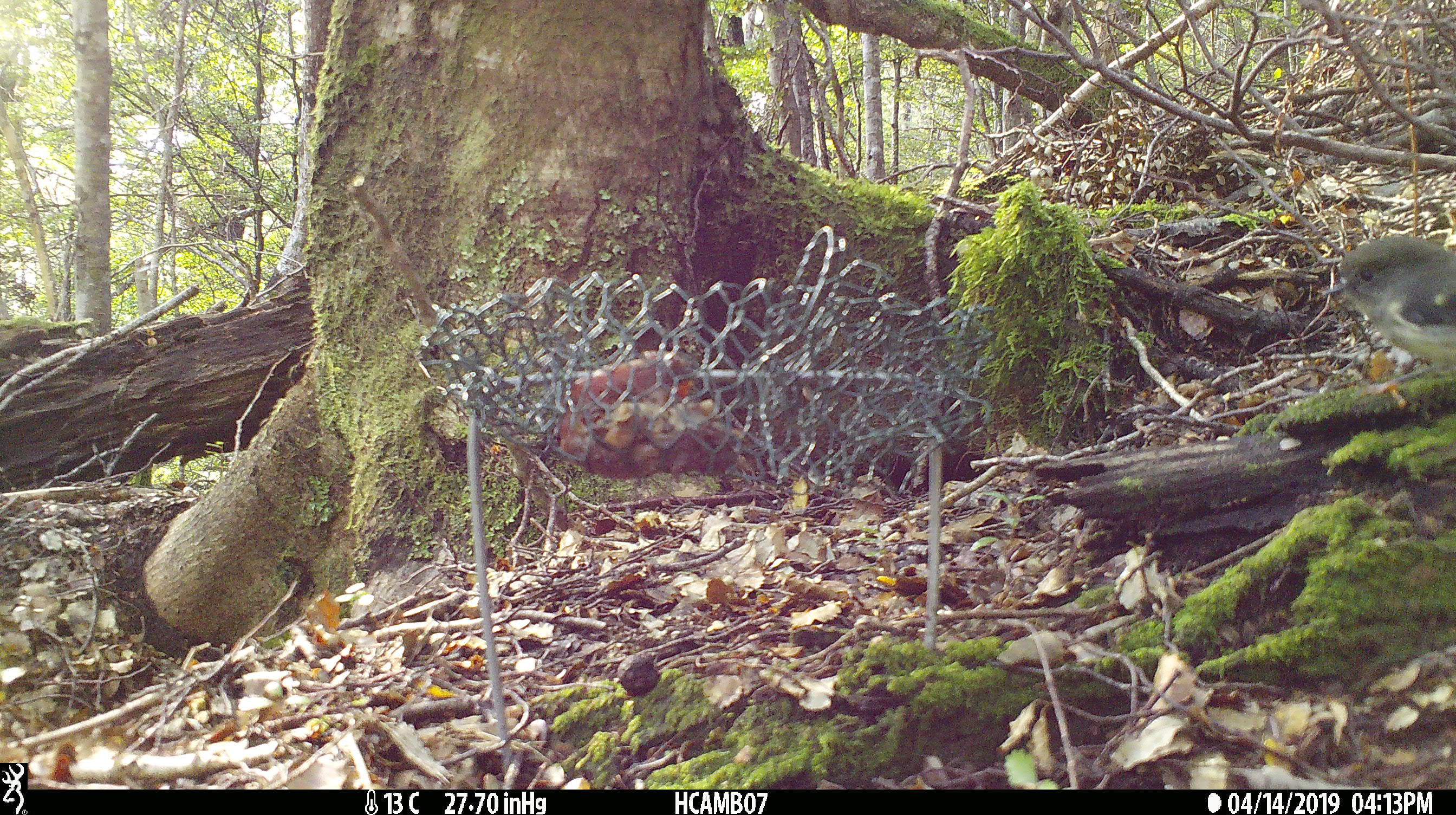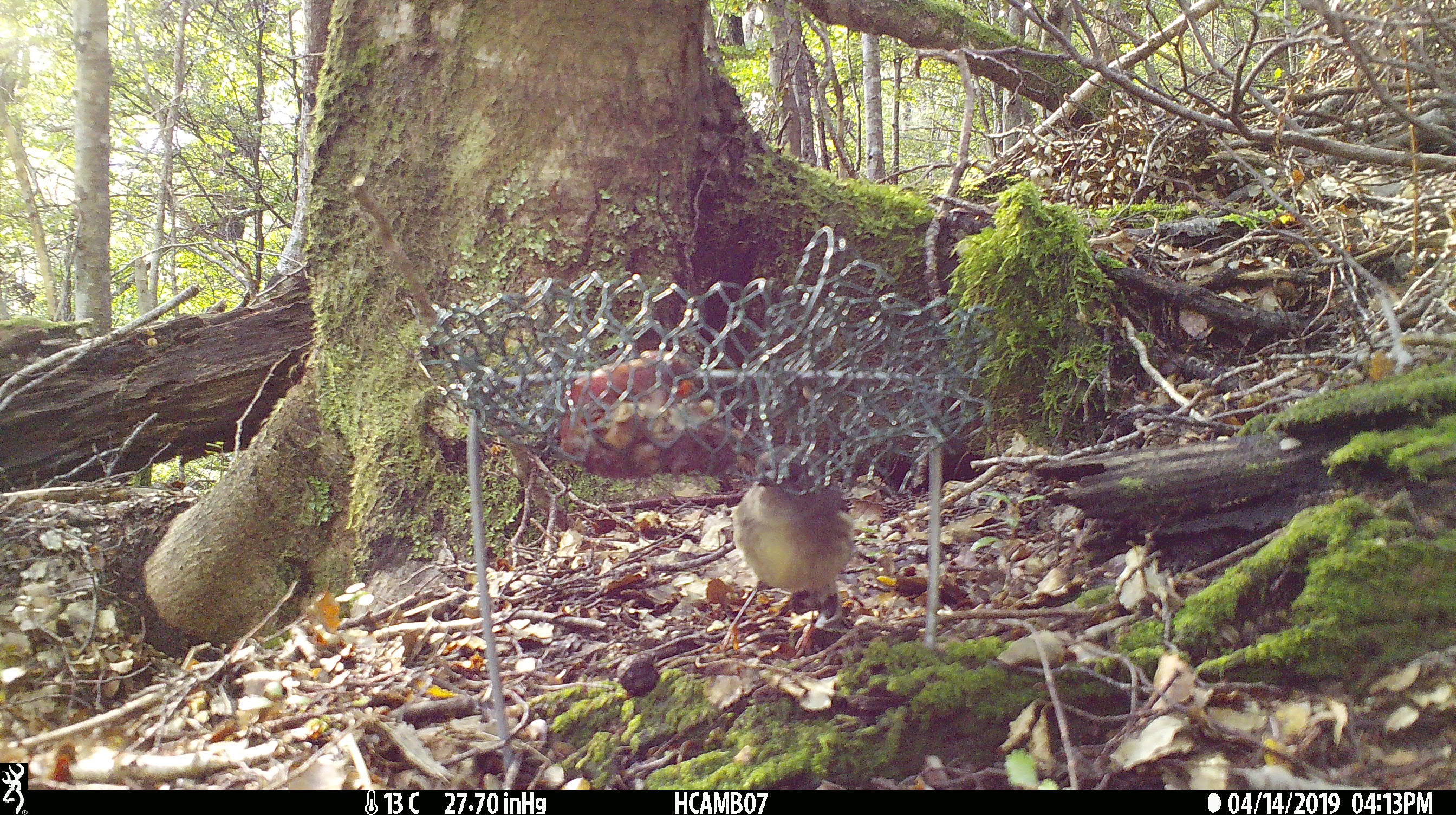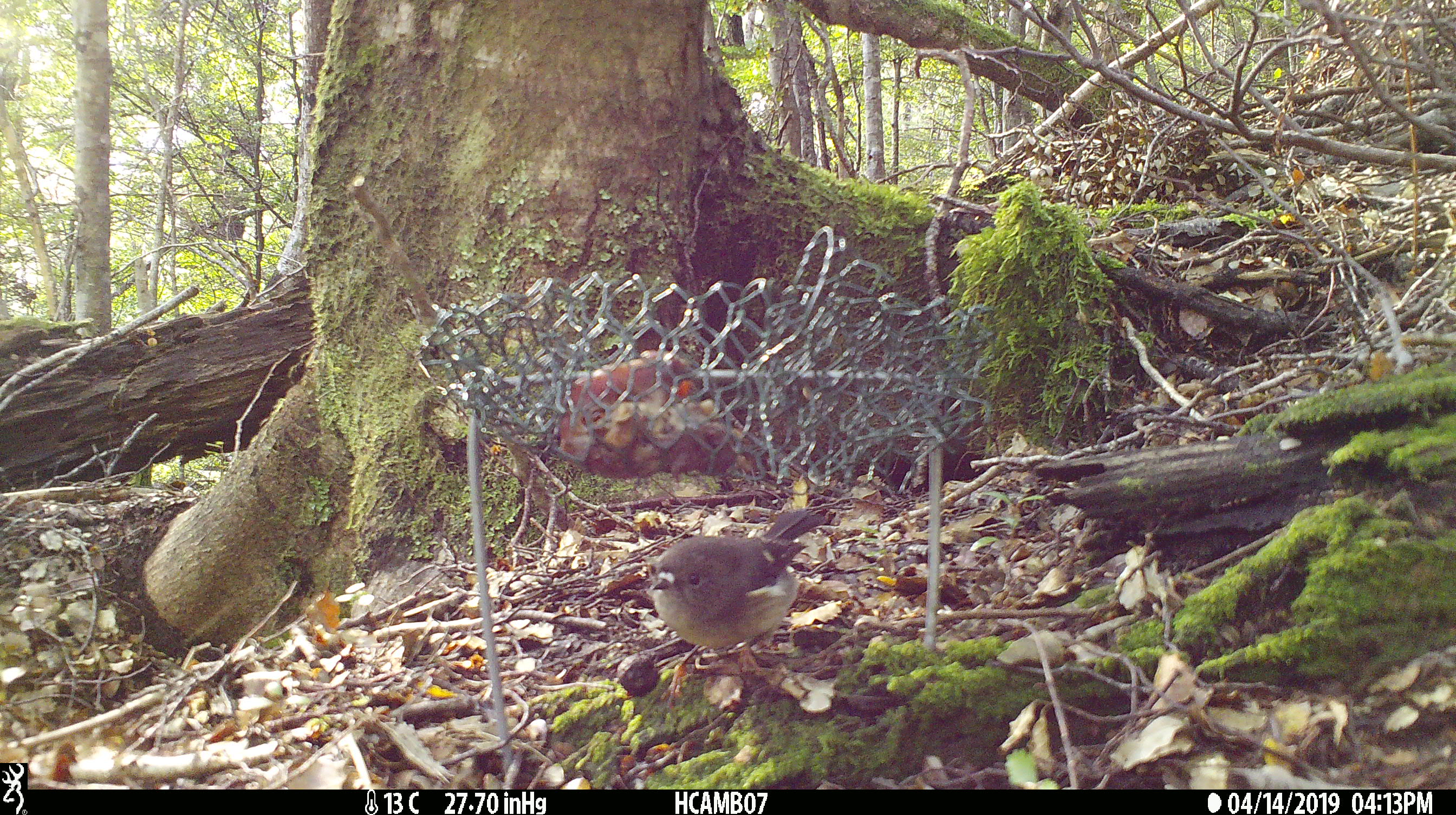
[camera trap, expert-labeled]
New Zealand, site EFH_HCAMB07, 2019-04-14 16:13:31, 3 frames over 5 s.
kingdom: Animalia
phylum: Chordata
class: Aves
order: Passeriformes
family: Petroicidae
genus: Petroica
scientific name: Petroica macrocephala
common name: tomtit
Tomtit (Petroica macrocephala).